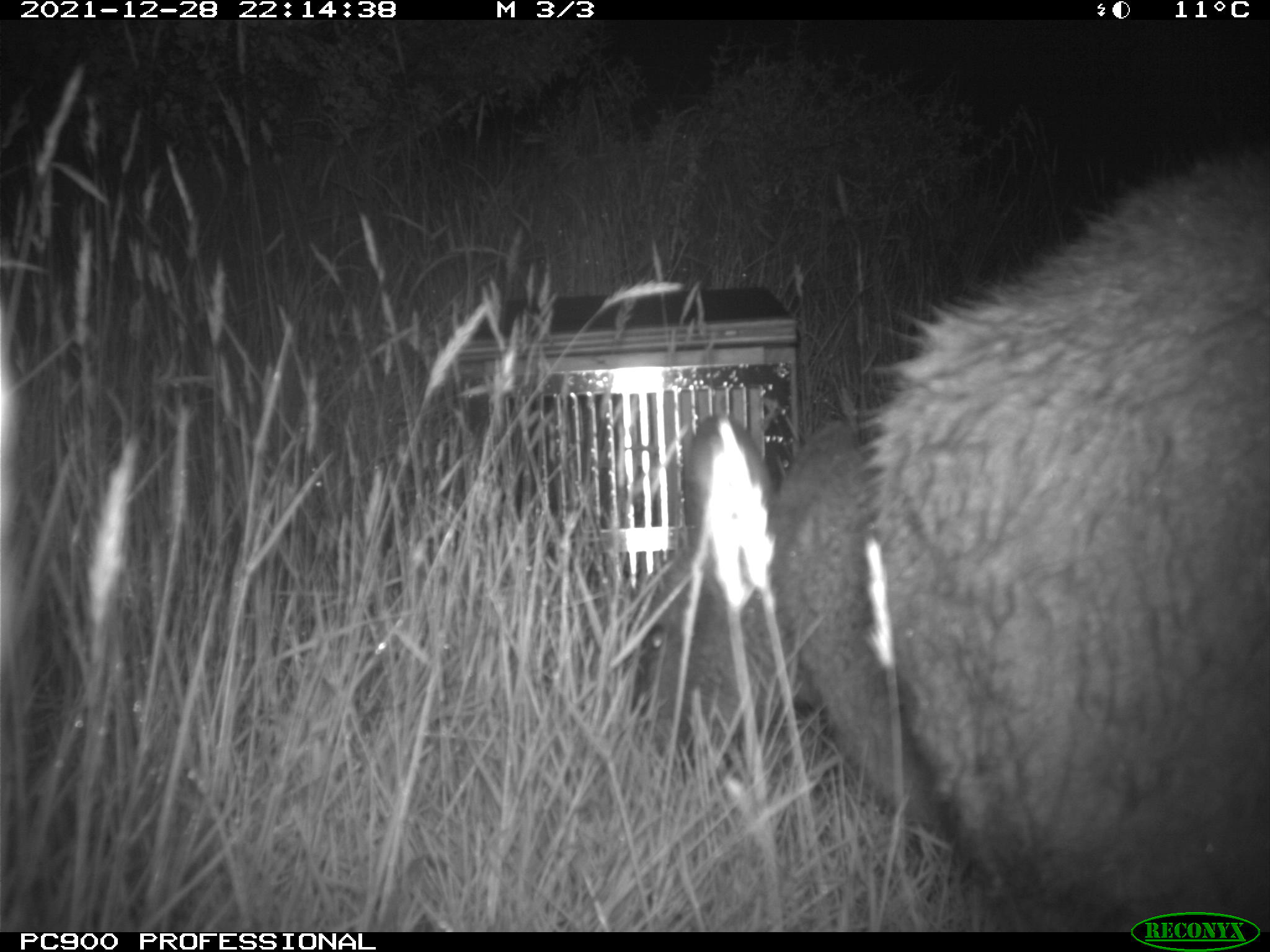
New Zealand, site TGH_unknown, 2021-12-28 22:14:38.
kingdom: Animalia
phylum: Chordata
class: Mammalia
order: Diprotodontia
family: Macropodidae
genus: Notamacropus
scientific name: Notamacropus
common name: wallaby